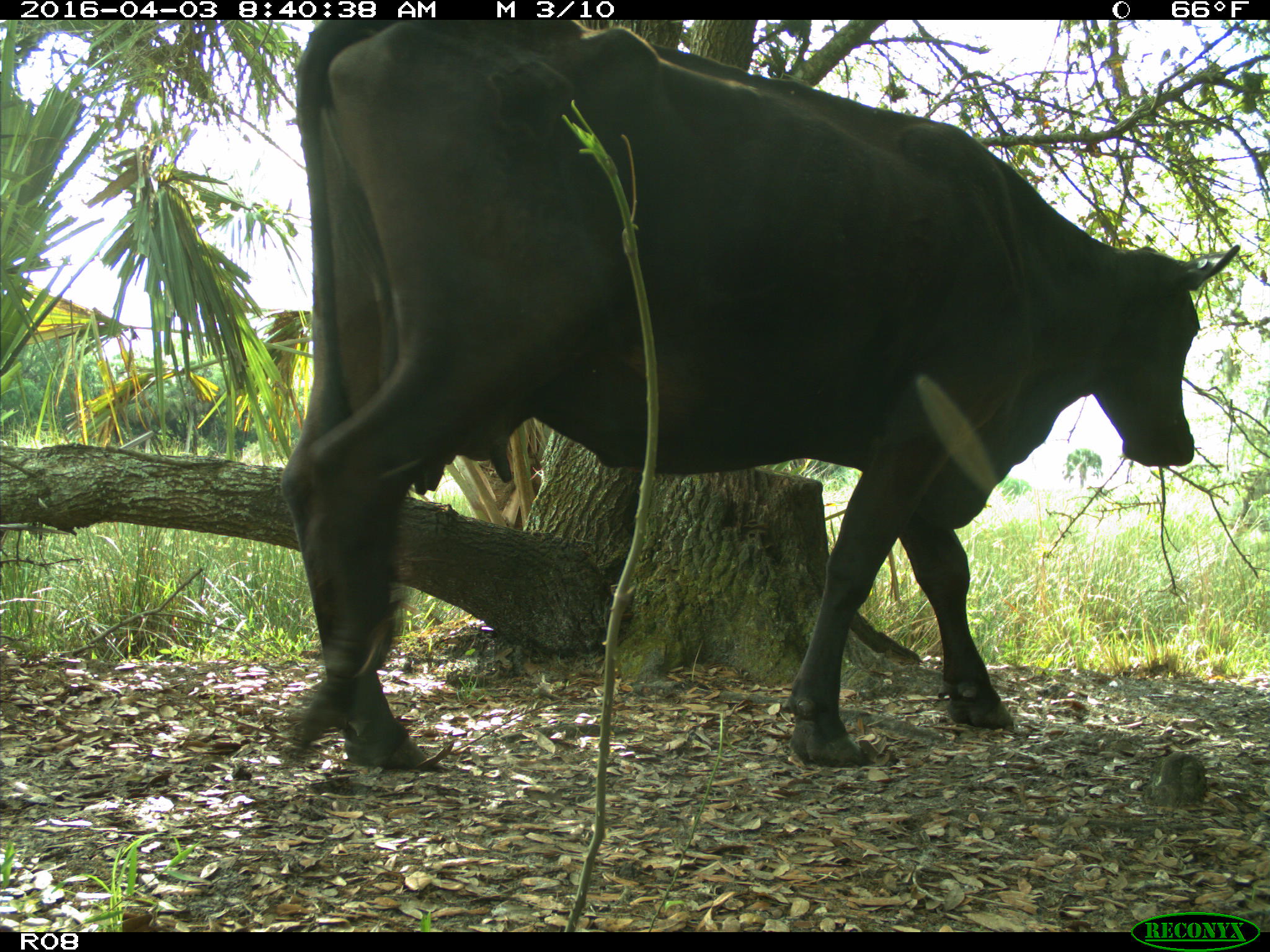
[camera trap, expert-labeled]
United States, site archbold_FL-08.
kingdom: Animalia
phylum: Chordata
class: Mammalia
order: Artiodactyla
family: Bovidae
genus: Bos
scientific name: Bos taurus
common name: domestic cow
Bos taurus (domestic cow).